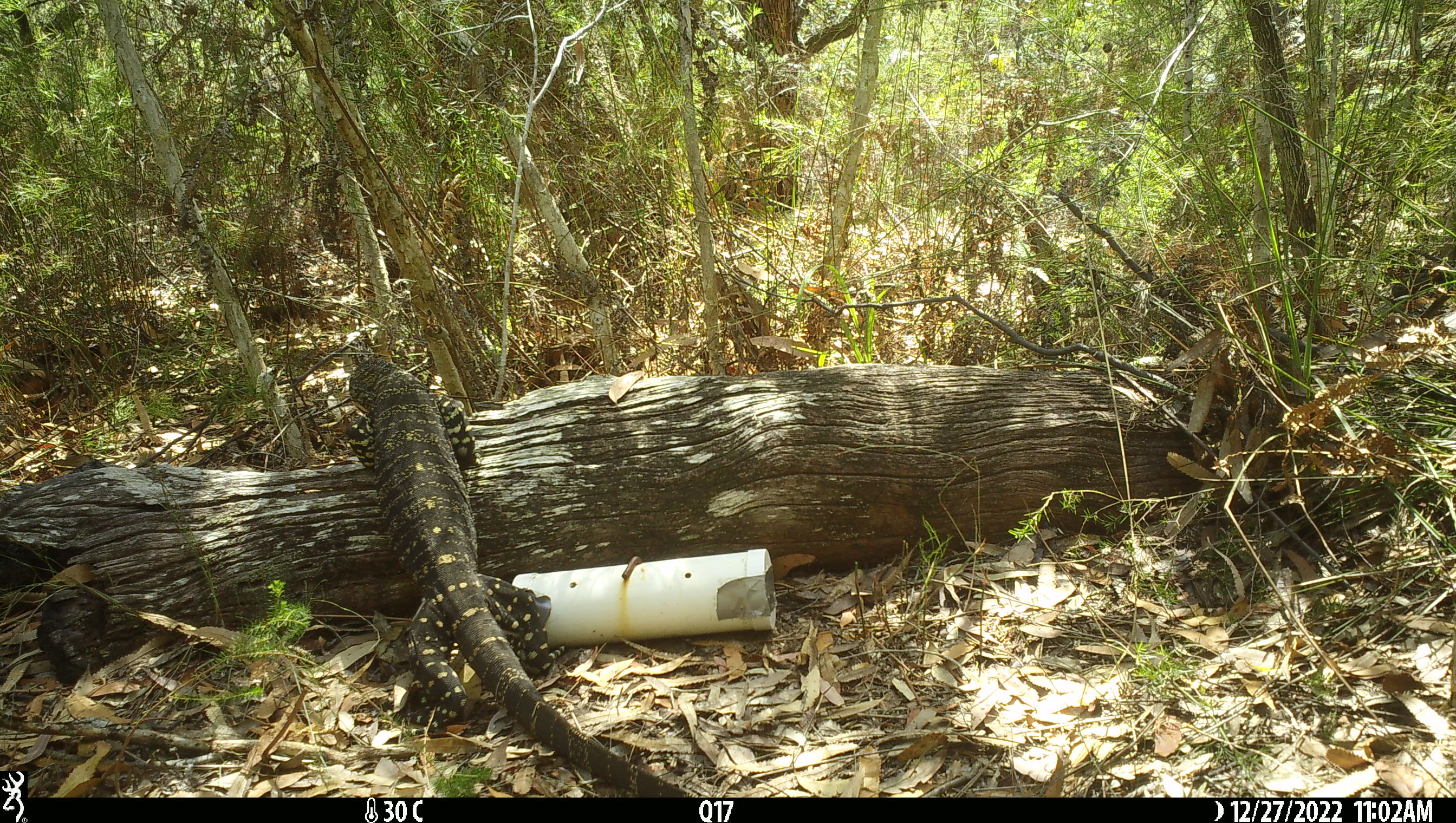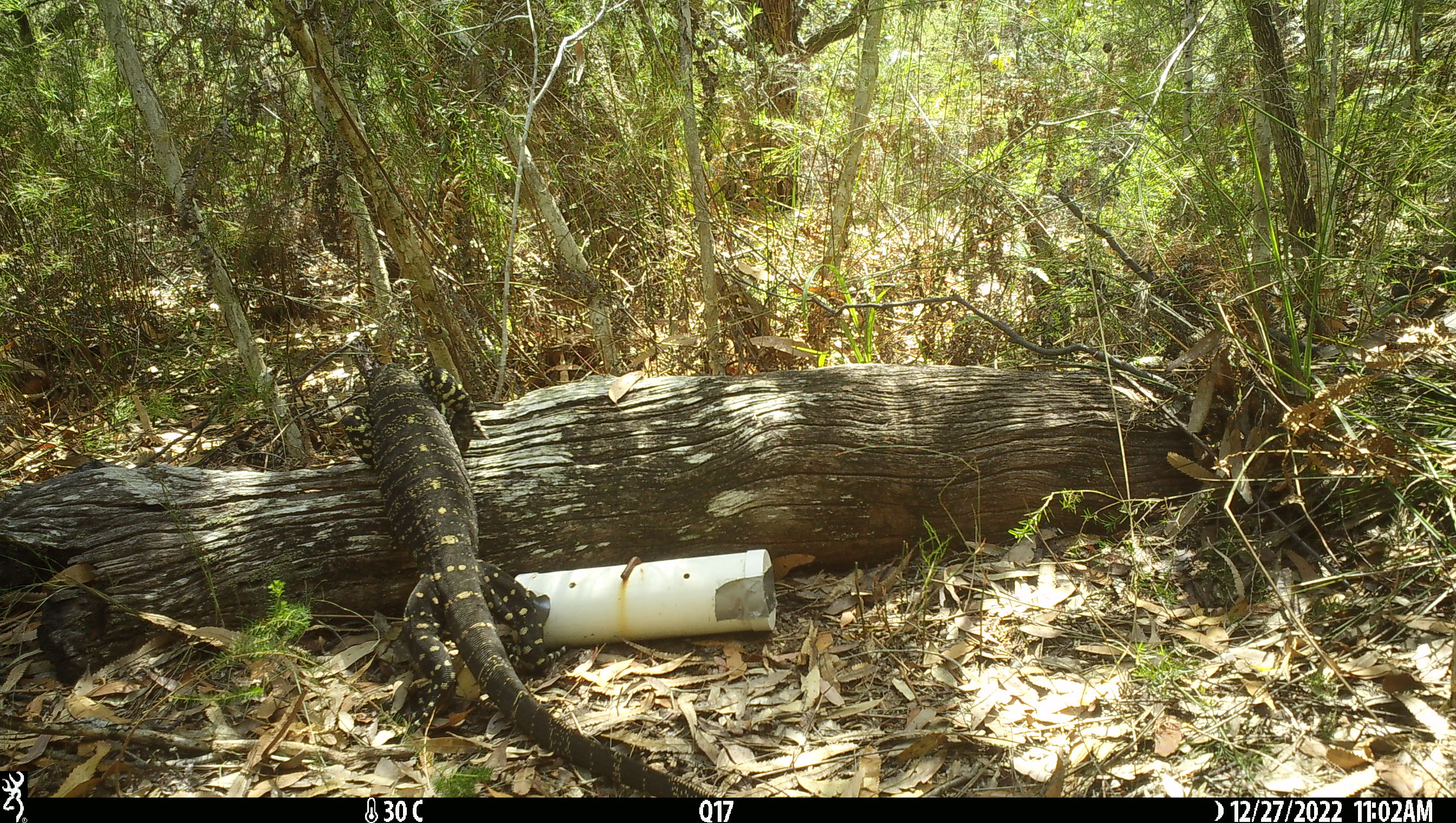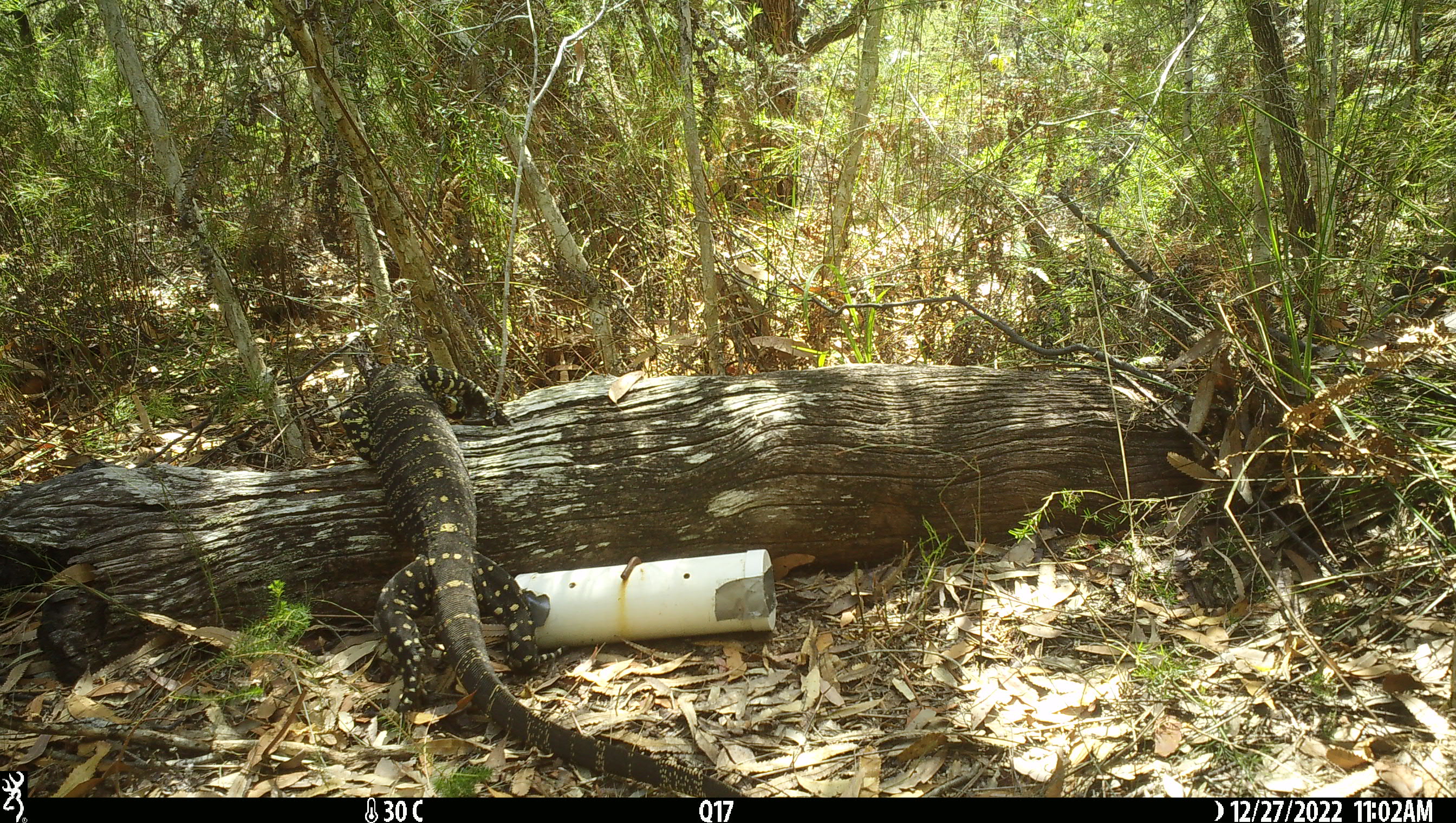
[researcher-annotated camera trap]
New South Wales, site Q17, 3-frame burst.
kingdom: Animalia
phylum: Chordata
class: Reptilia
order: Squamata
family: Varanidae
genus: Varanus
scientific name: Varanus varius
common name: lace monitor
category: goanna